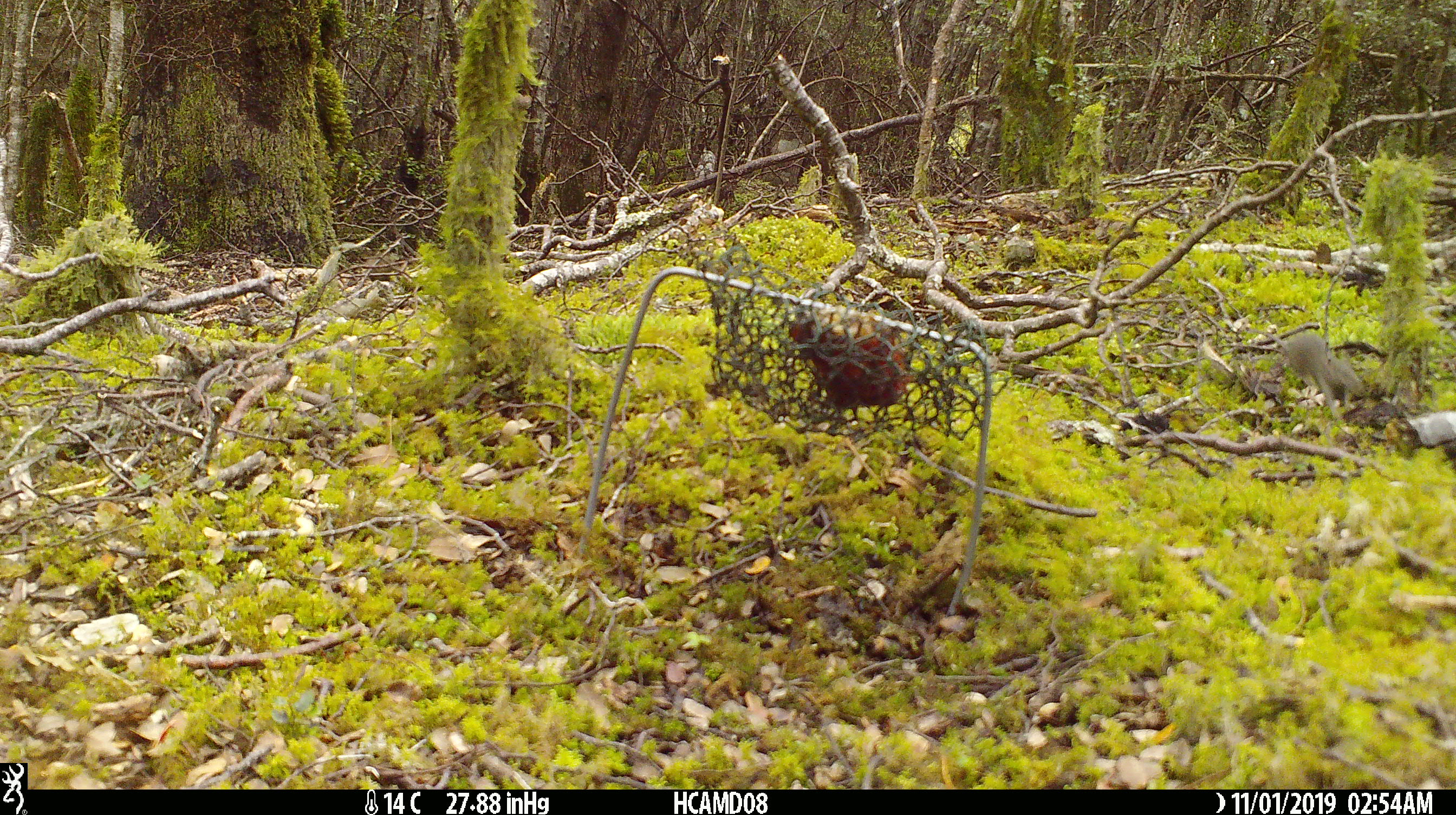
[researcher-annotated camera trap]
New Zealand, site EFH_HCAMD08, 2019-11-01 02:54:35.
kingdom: Animalia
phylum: Chordata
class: Mammalia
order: Rodentia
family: Muridae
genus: Mus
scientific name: Mus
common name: mouse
Mouse (Mus).